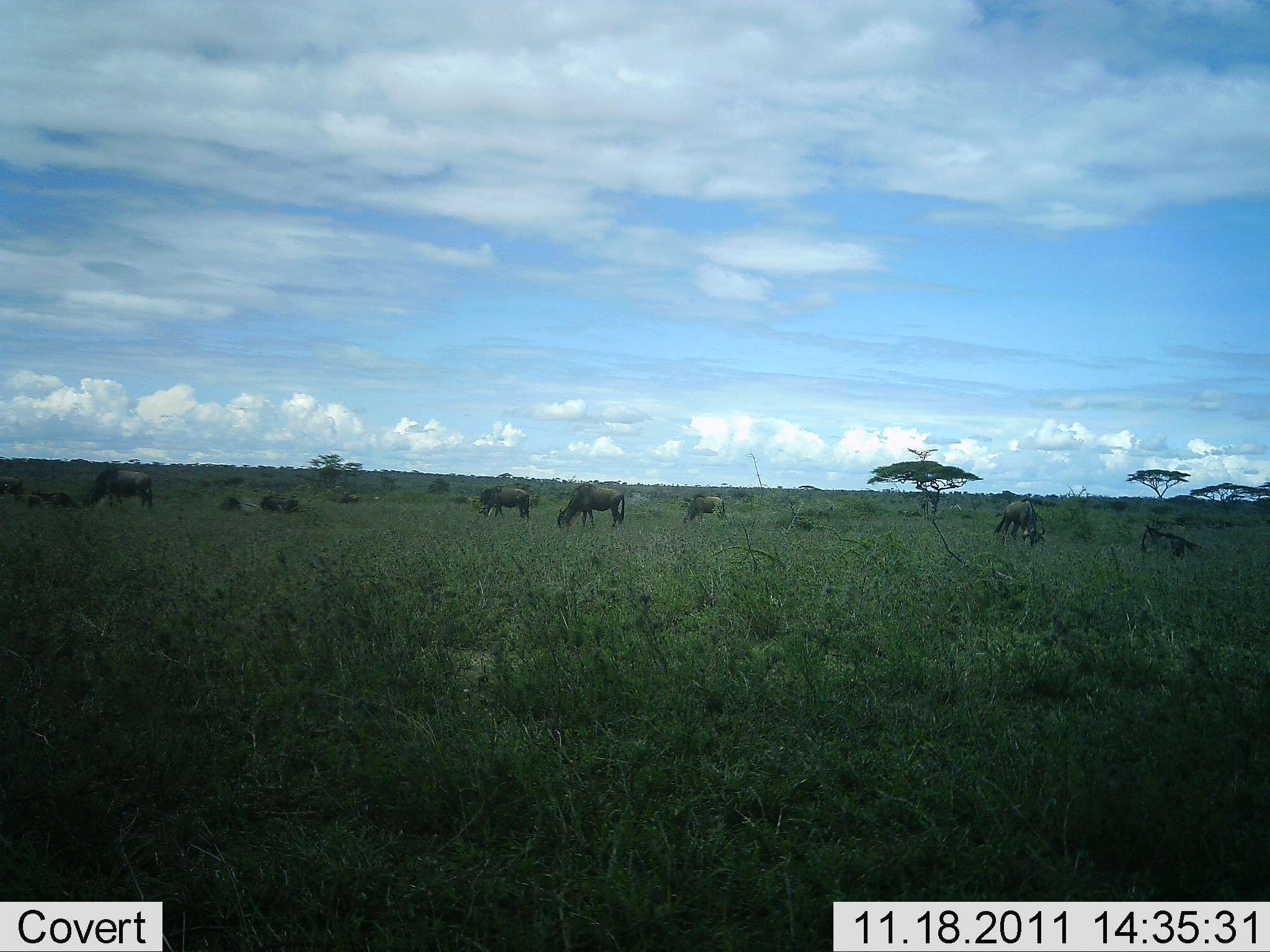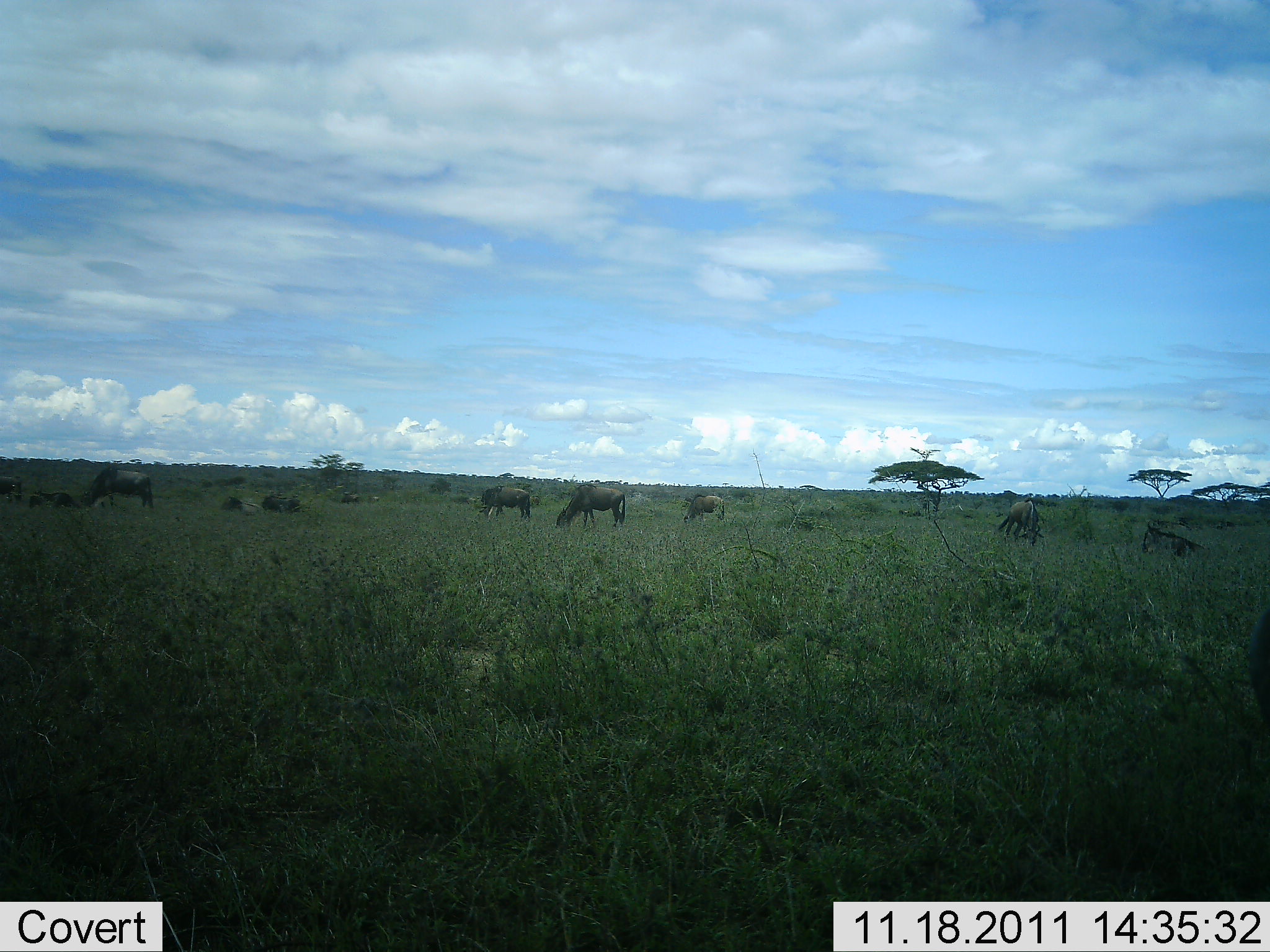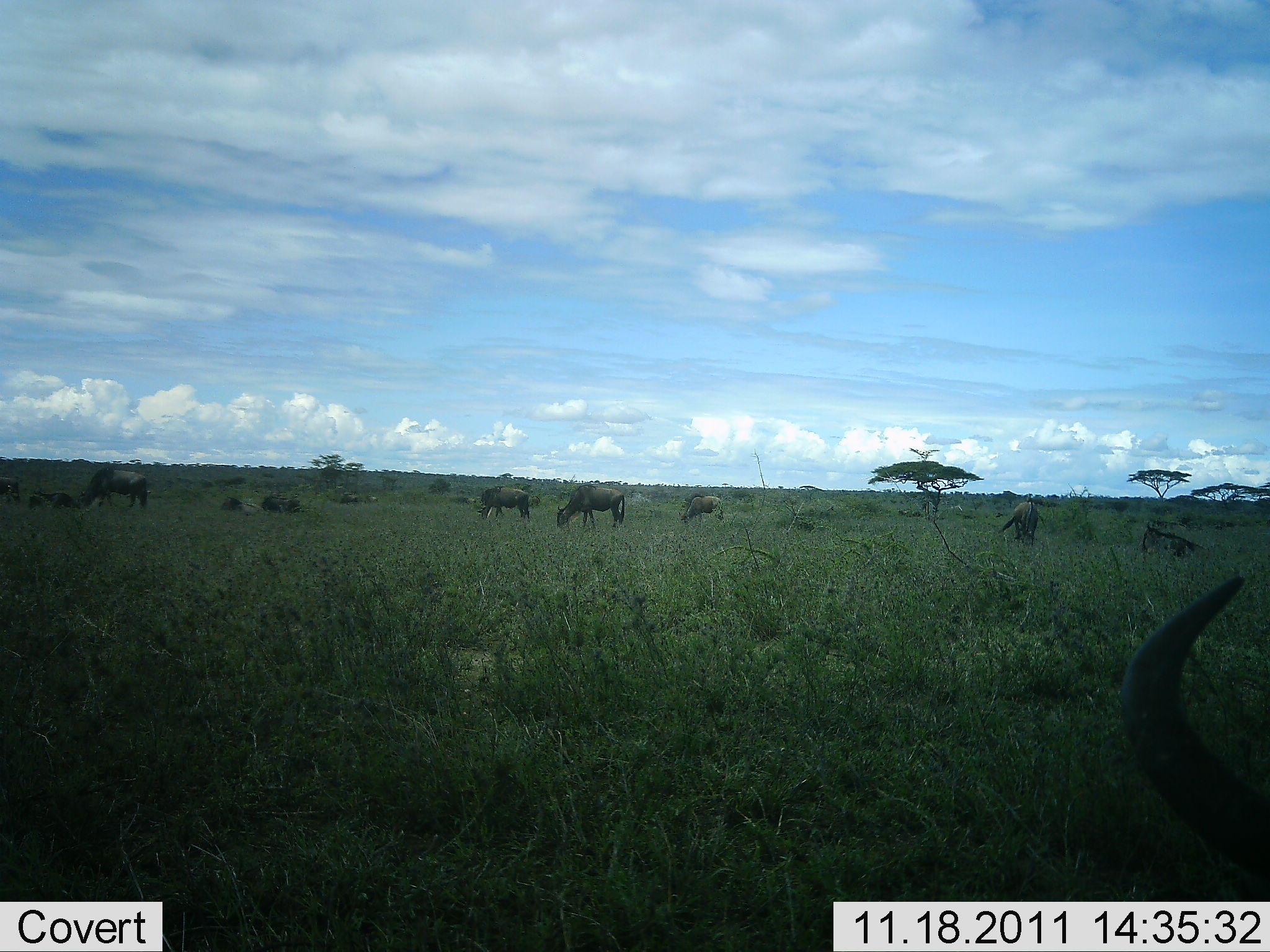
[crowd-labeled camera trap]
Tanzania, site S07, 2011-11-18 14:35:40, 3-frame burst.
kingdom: Animalia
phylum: Chordata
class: Mammalia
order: Artiodactyla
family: Bovidae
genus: Connochaetes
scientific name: Connochaetes taurinus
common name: blue wildebeest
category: wildebeest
Wildebeest (blue wildebeest) (Connochaetes taurinus), count 11-50. Behavior (volunteer vote fractions): standing 42%, resting 0%, moving 25%, interacting 8%. Young present (vote fraction): 0%. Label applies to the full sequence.